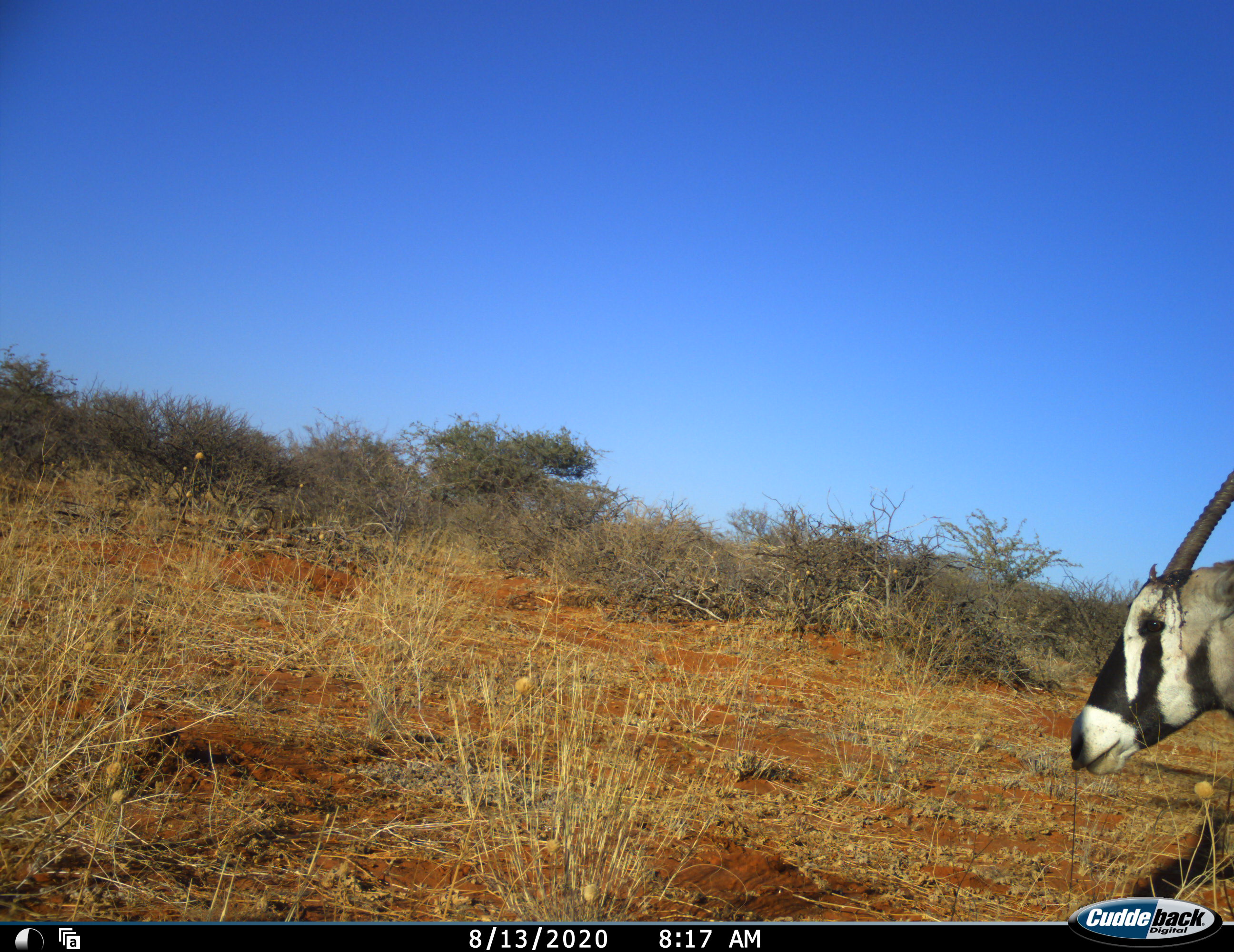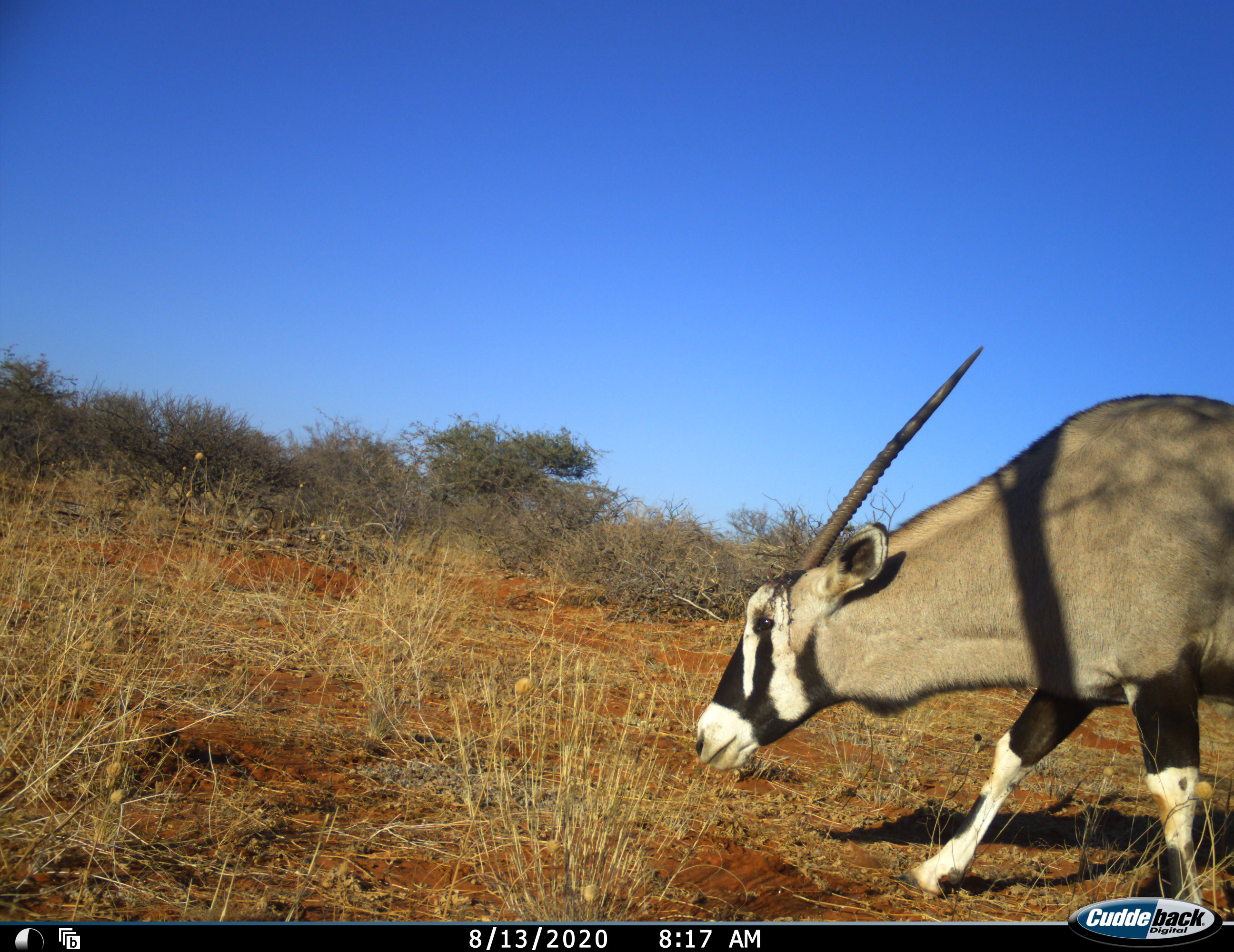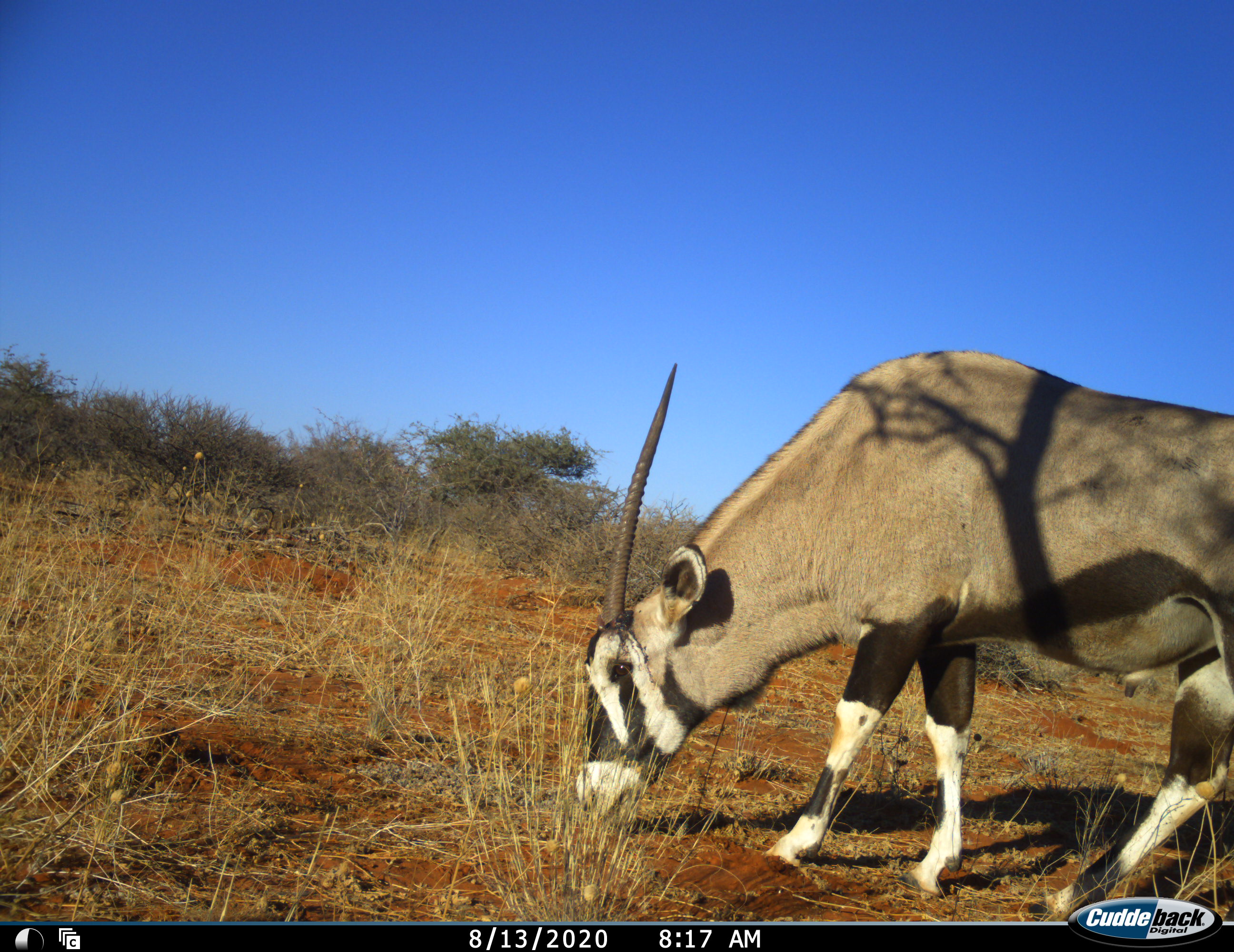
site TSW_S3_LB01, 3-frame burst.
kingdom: Animalia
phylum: Chordata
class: Mammalia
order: Artiodactyla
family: Bovidae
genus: Oryx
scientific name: Oryx gazella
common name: gemsbok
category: oryx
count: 1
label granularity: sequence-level